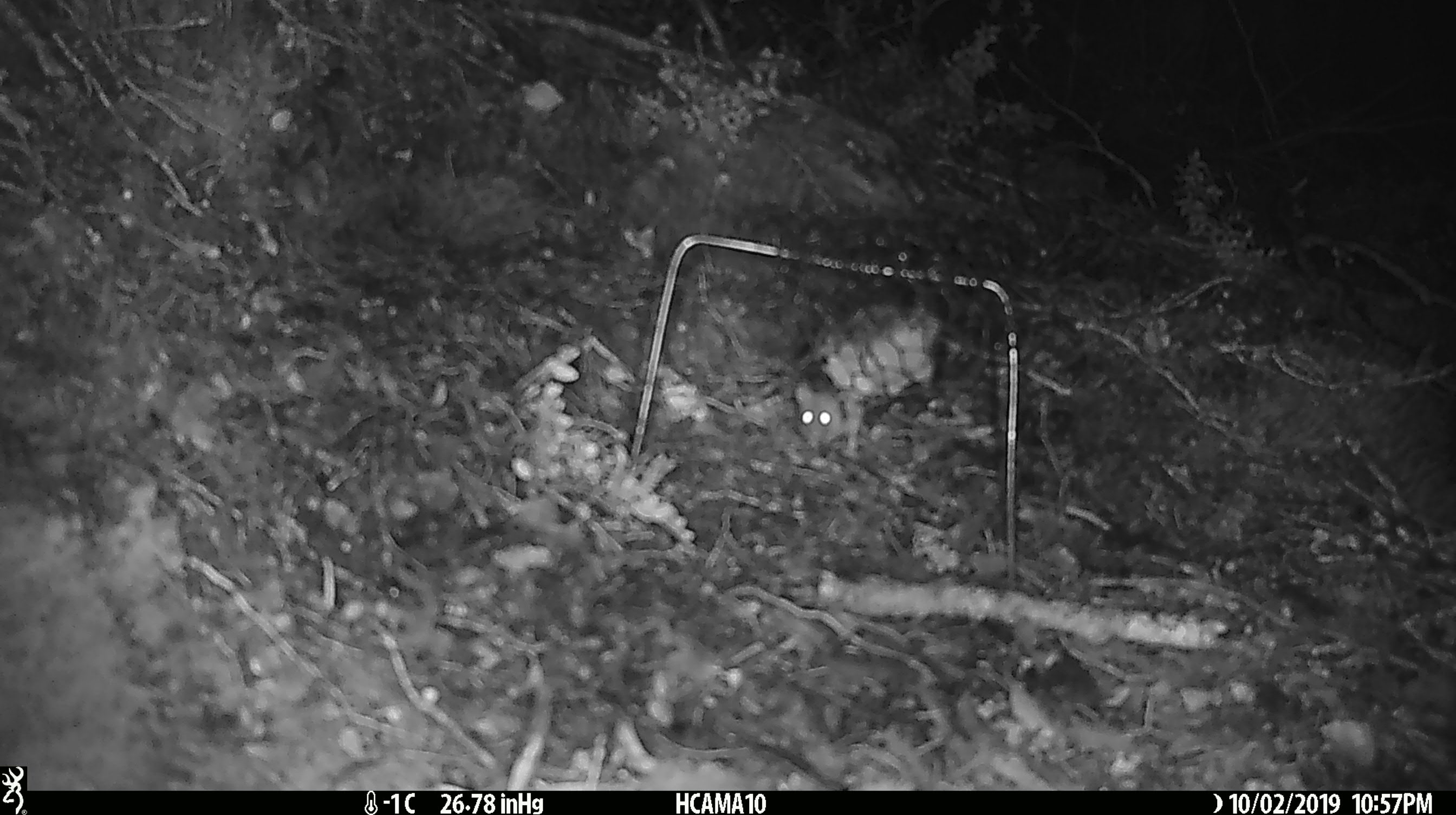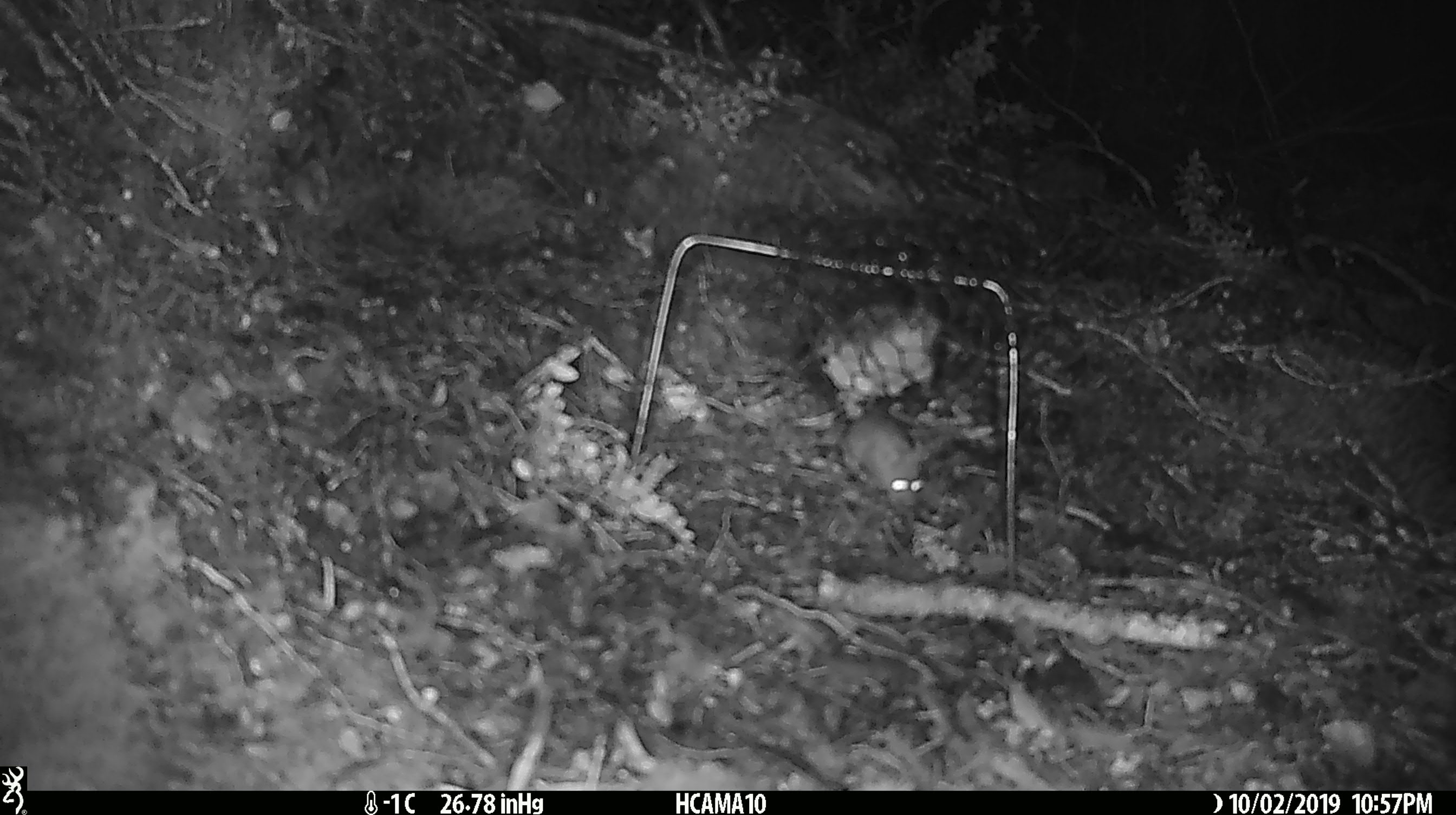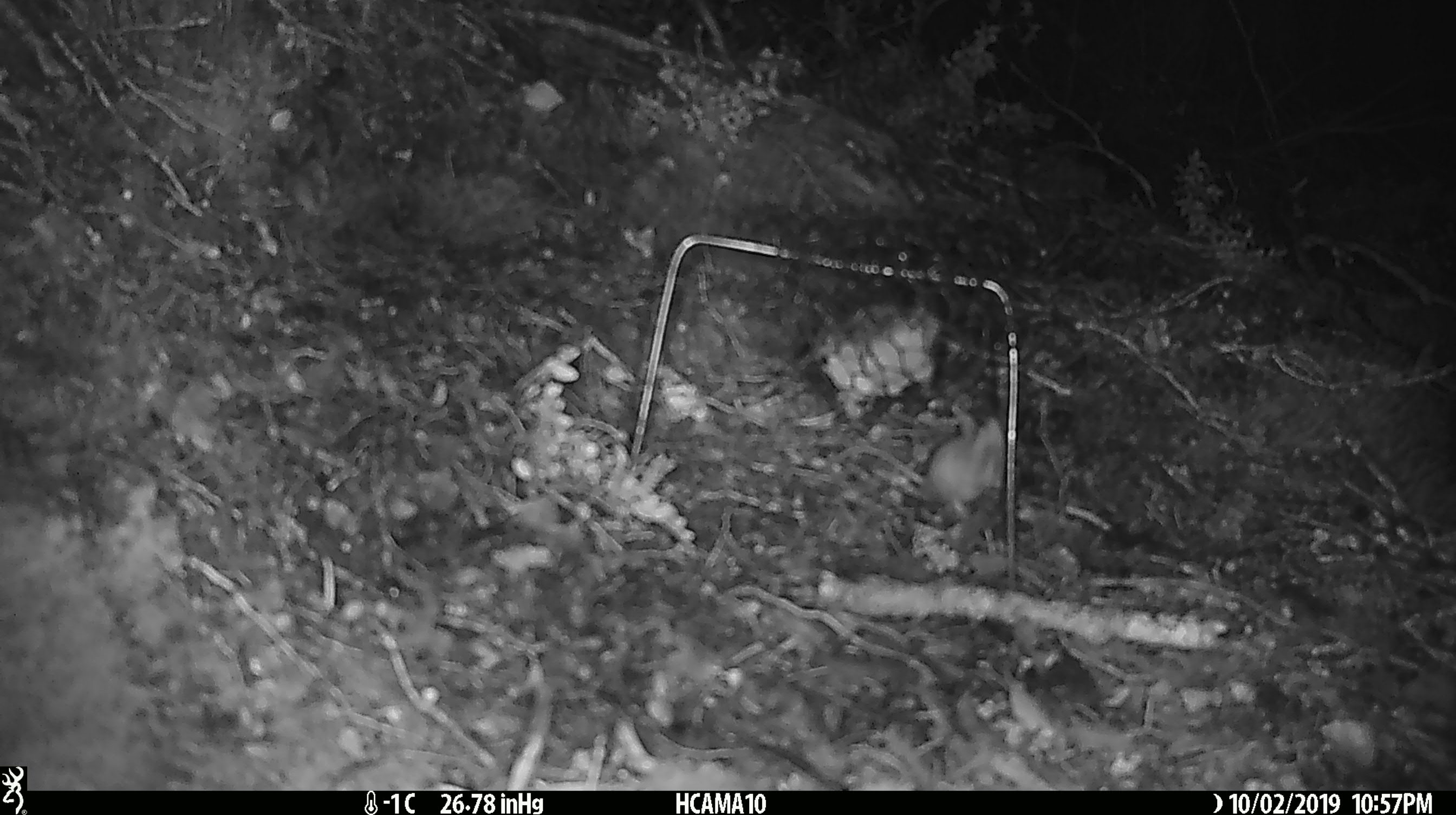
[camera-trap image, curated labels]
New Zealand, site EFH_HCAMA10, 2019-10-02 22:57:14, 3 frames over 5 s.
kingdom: Animalia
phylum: Chordata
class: Mammalia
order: Rodentia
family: Muridae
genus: Mus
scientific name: Mus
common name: mouse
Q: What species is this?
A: Mouse (Mus).